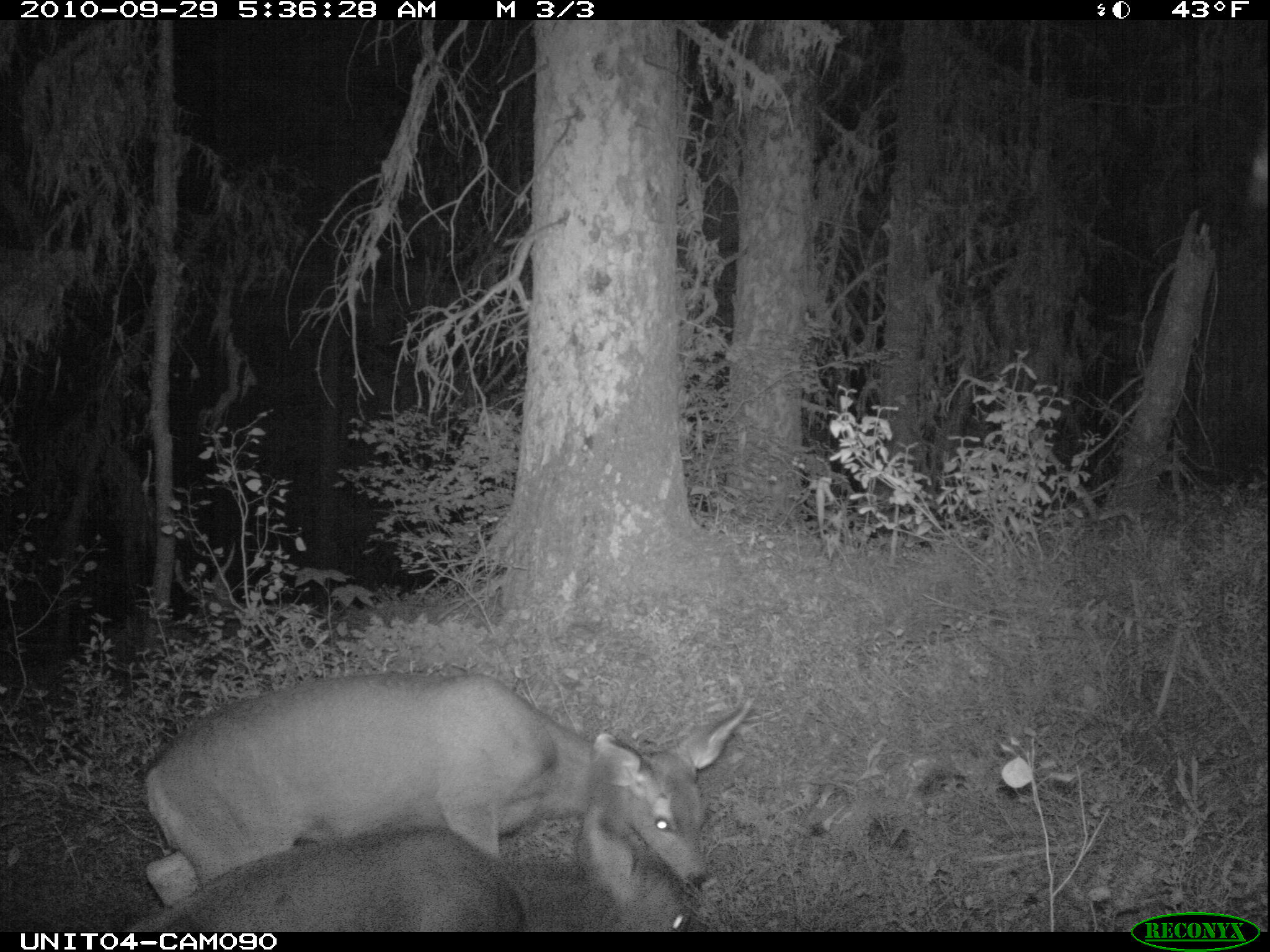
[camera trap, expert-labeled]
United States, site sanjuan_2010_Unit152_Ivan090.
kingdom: Animalia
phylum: Chordata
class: Mammalia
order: Artiodactyla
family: Cervidae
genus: Odocoileus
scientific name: Odocoileus hemionus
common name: mule deer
Odocoileus hemionus (mule deer).